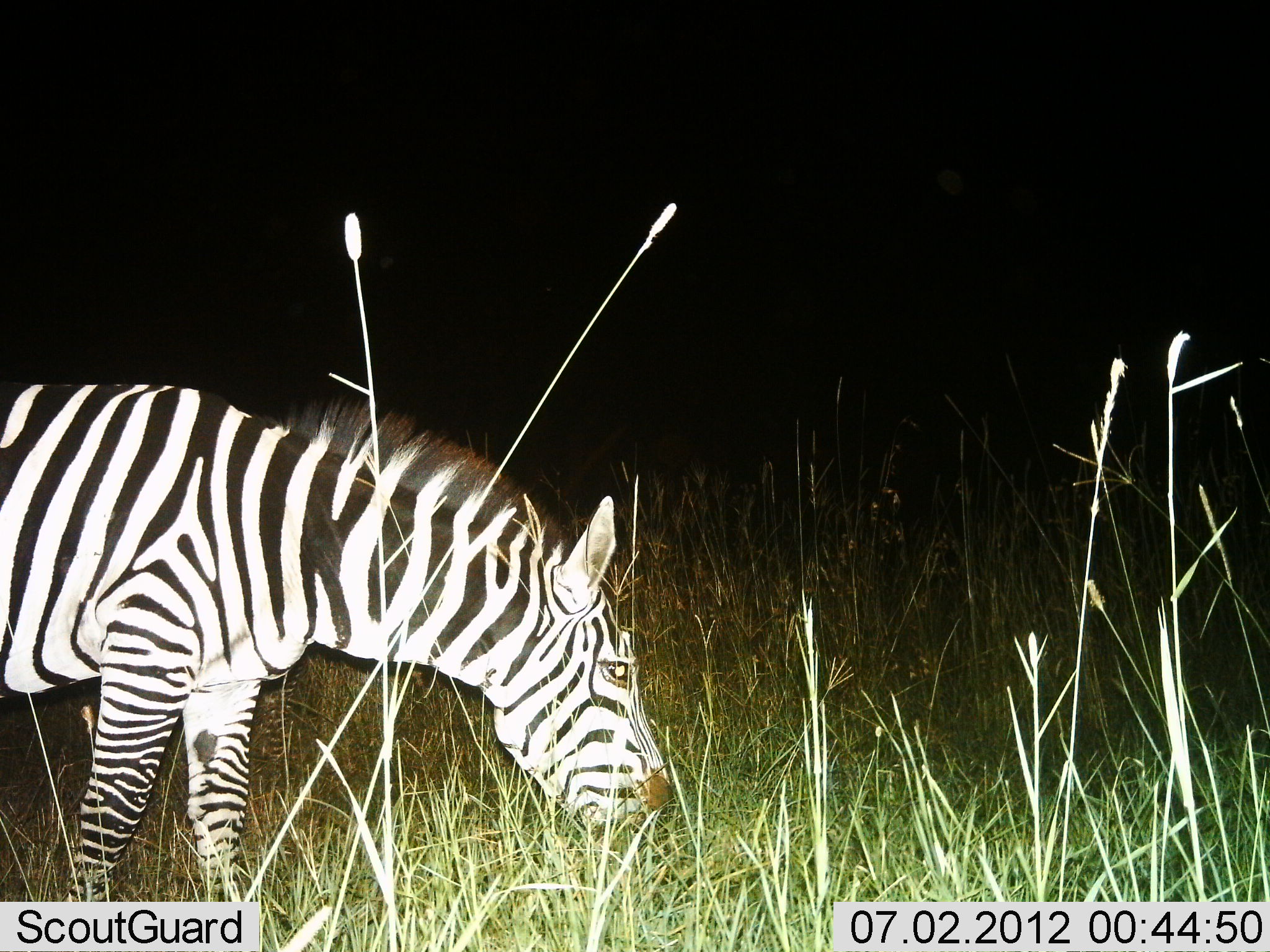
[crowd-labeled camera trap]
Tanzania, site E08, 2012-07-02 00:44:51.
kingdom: Animalia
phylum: Chordata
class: Mammalia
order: Perissodactyla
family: Equidae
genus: Equus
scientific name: Equus quagga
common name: plains zebra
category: zebra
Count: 1.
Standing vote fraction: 40%.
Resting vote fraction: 0%.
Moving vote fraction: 0%.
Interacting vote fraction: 0%.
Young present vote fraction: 0%.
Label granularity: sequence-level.